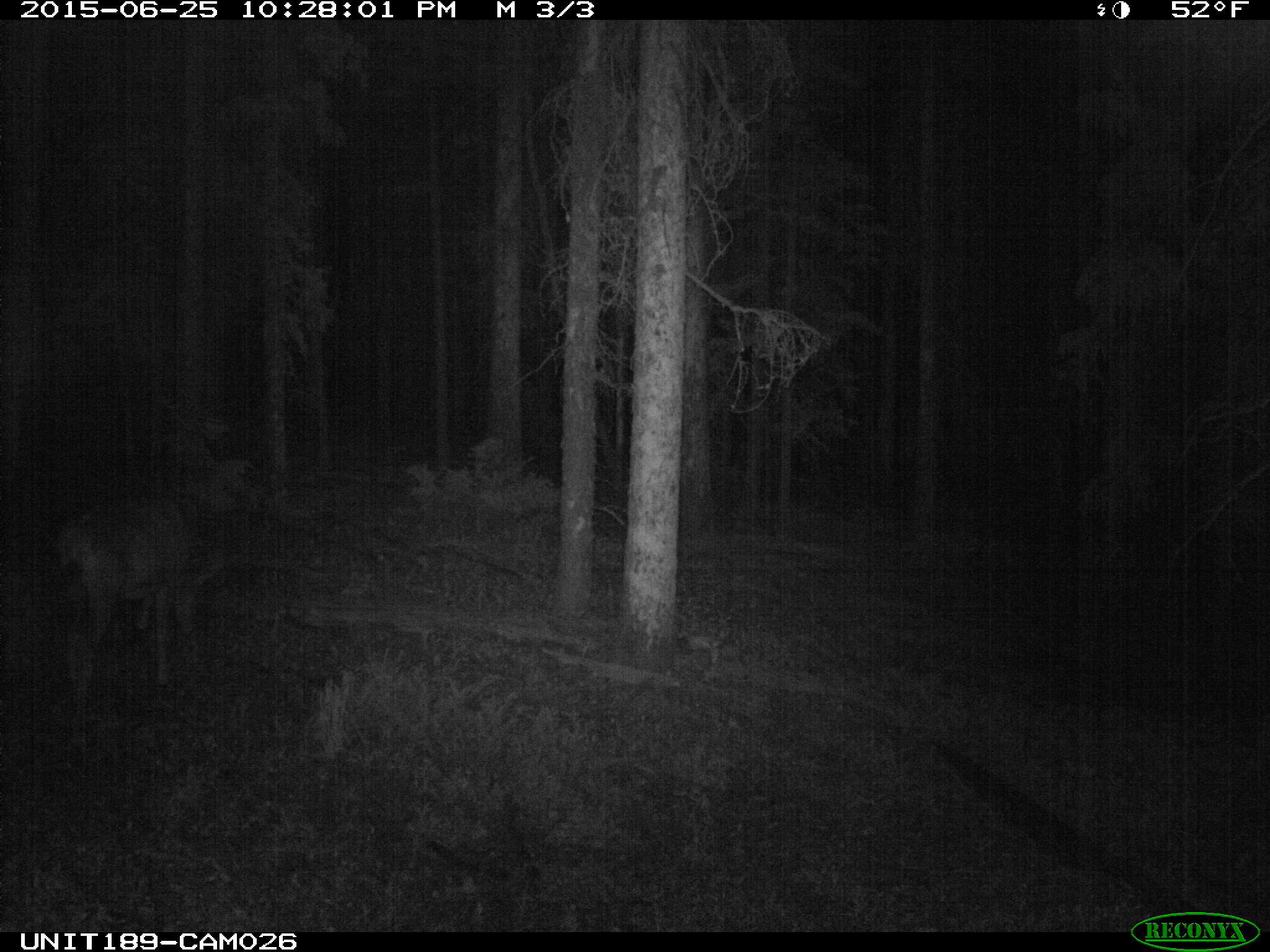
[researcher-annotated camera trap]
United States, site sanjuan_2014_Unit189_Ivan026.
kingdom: Animalia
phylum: Chordata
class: Mammalia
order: Artiodactyla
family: Cervidae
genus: Odocoileus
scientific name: Odocoileus hemionus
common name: mule deer